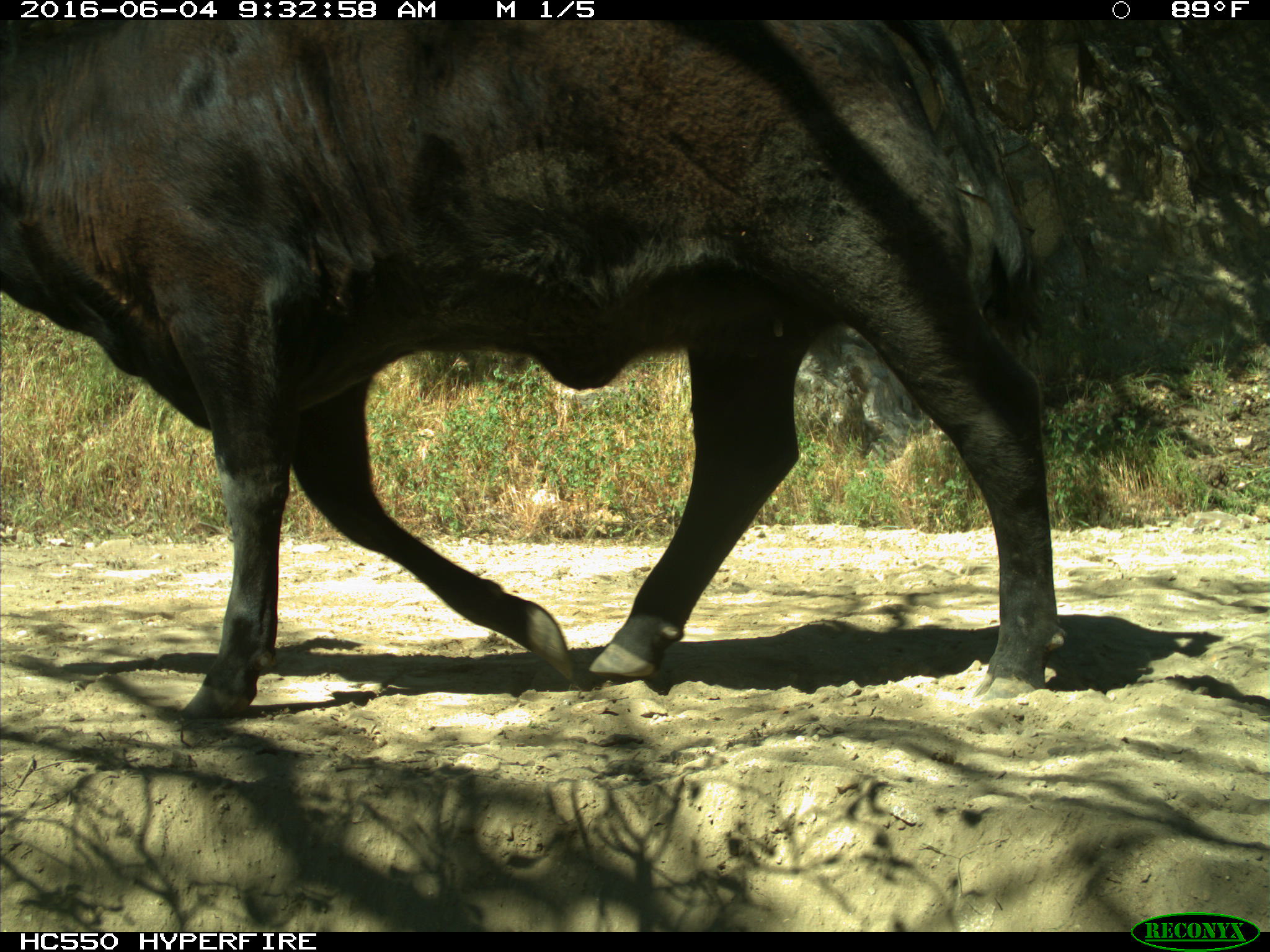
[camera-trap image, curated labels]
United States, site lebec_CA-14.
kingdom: Animalia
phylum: Chordata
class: Mammalia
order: Artiodactyla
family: Bovidae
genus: Bos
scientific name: Bos taurus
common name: domestic cow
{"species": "Bos taurus (domestic cow)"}